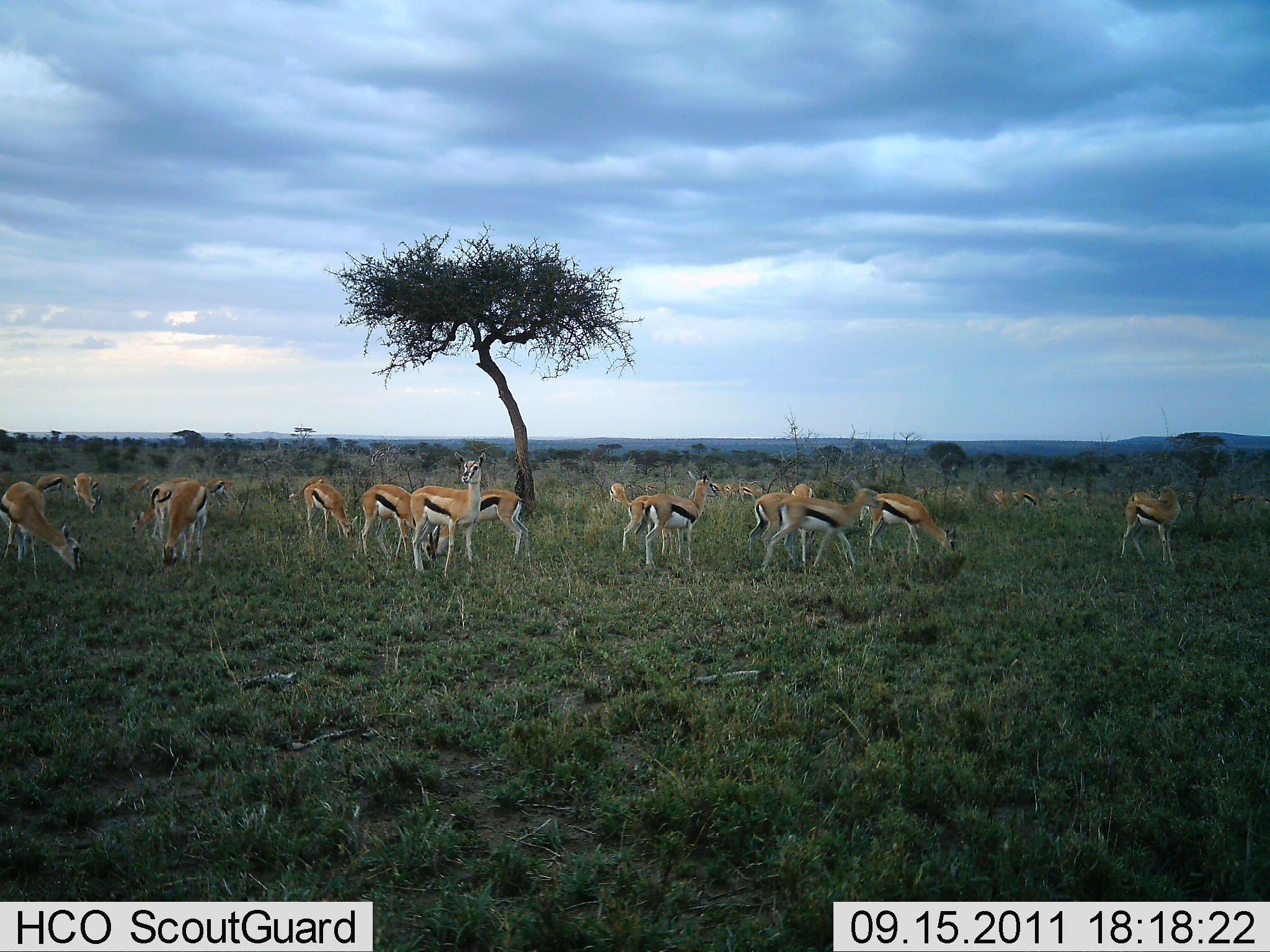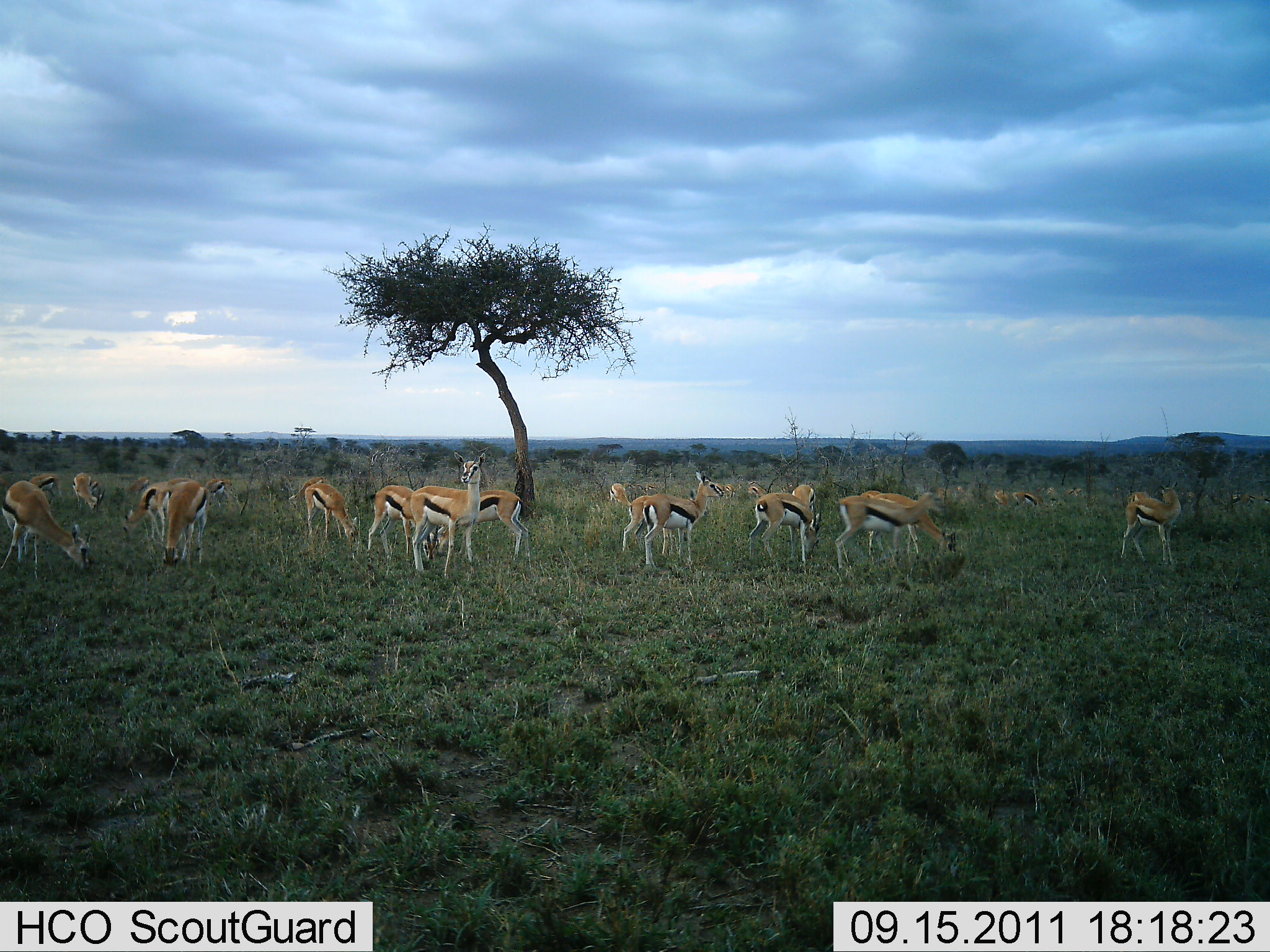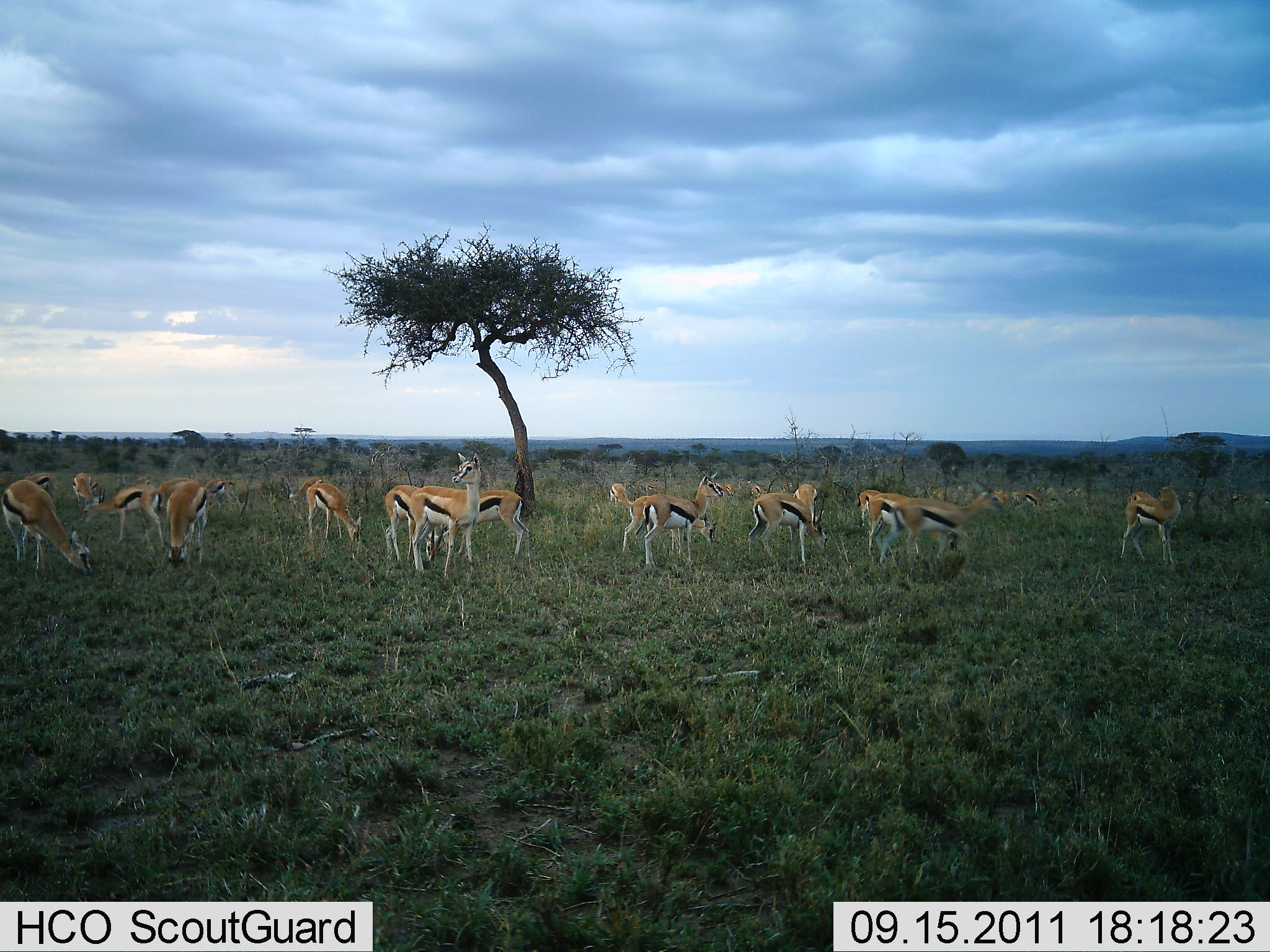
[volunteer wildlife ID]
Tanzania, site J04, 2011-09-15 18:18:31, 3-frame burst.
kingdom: Animalia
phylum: Chordata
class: Mammalia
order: Artiodactyla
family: Bovidae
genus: Eudorcas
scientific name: Eudorcas thomsonii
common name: thomson's gazelle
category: gazellethomsons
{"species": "gazellethomsons (thomson's gazelle) (Eudorcas thomsonii)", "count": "11-50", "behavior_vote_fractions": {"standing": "77%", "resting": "8%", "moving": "62%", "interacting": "8%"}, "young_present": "0%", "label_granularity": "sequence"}